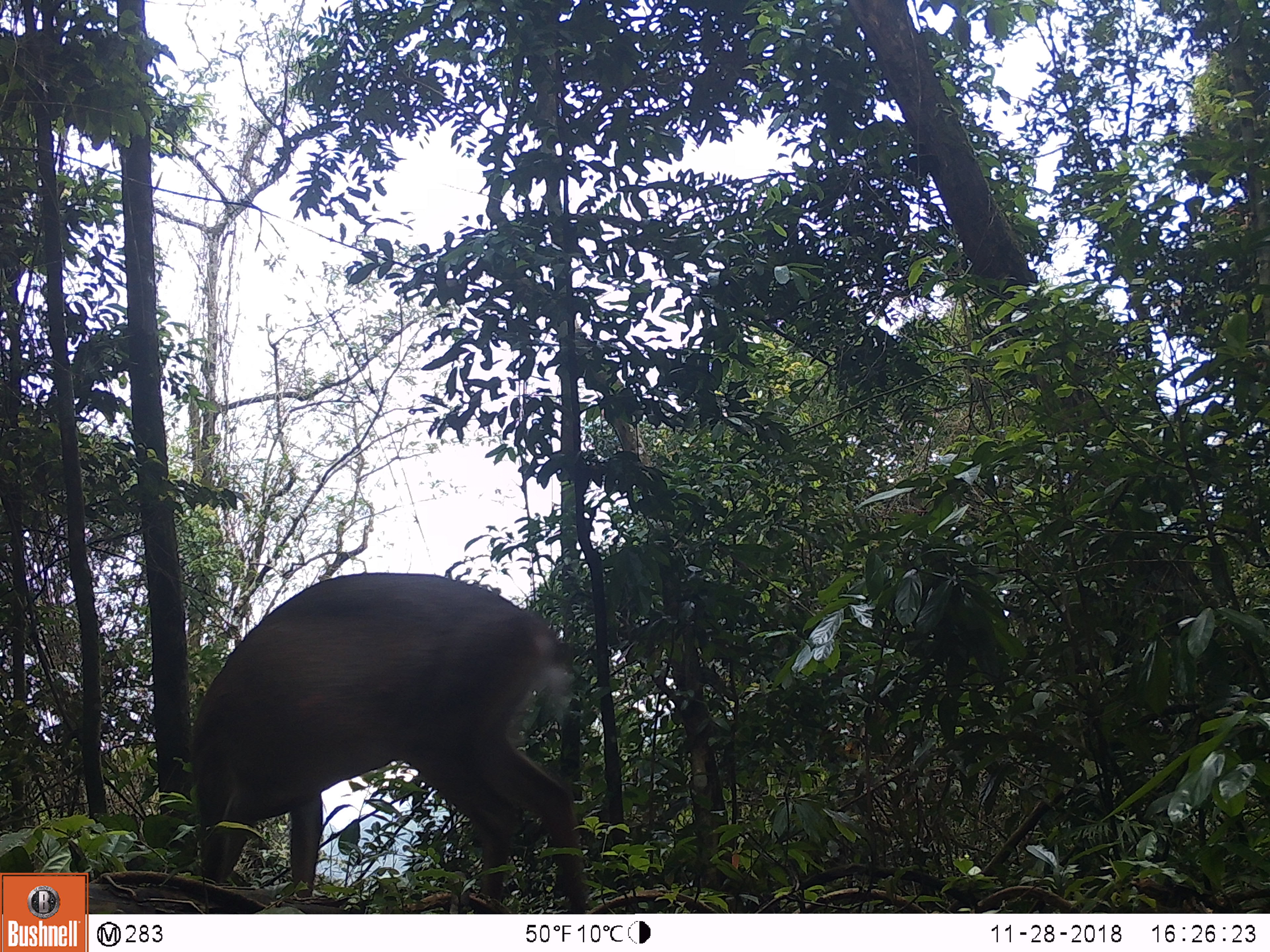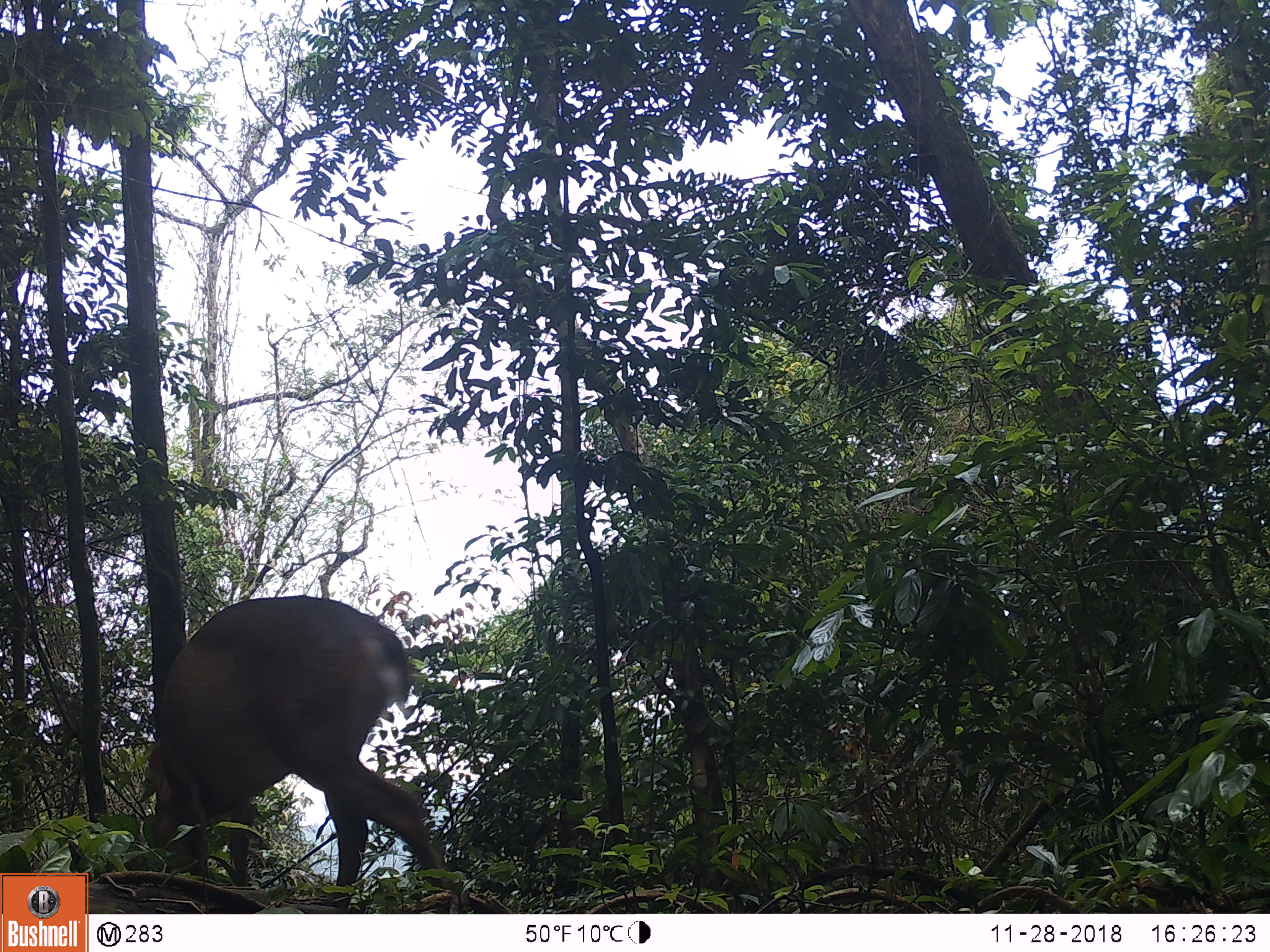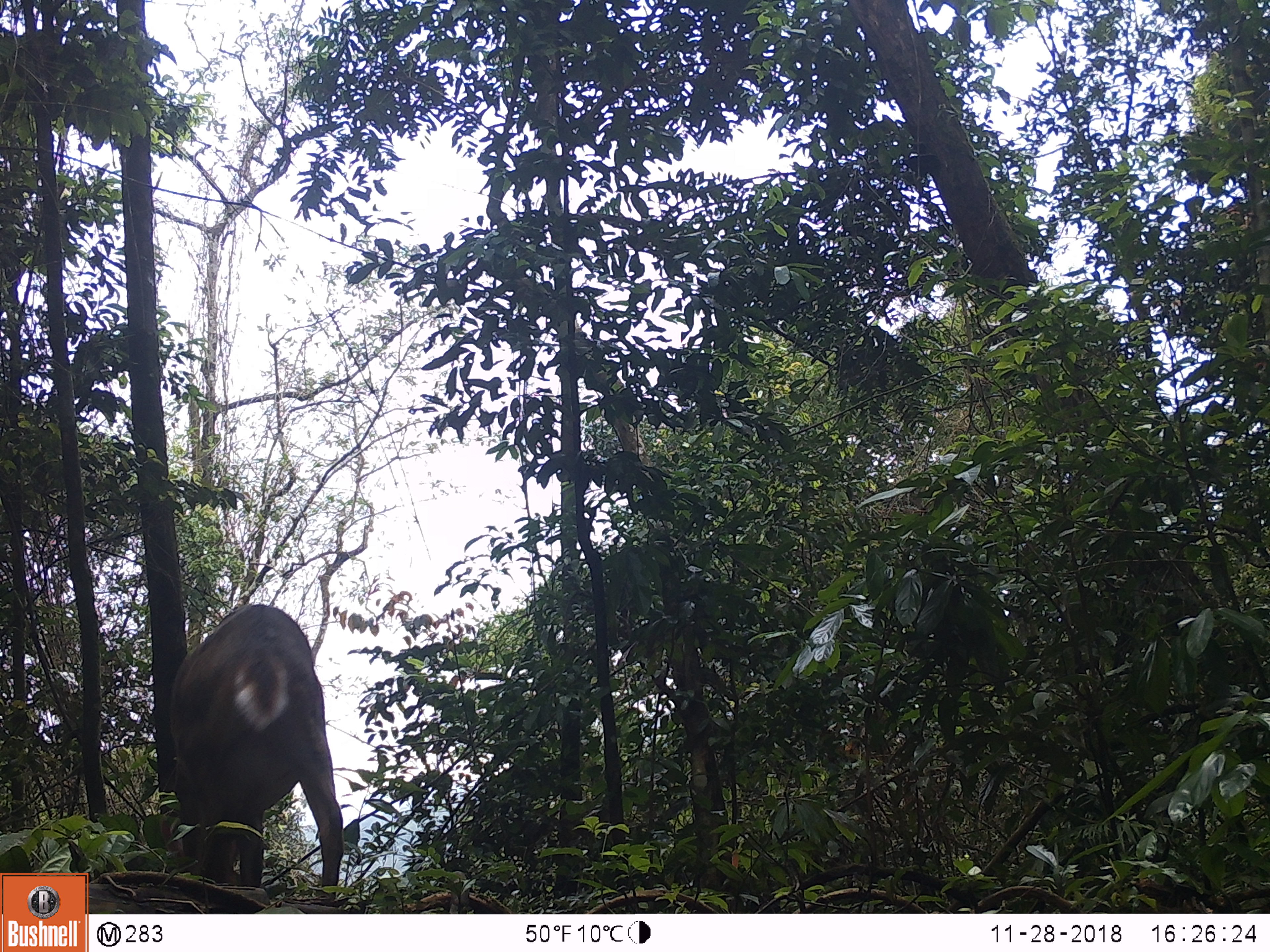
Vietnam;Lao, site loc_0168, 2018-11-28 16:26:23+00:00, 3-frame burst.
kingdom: Animalia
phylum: Chordata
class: Mammalia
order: Artiodactyla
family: Cervidae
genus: Muntiacus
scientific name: Muntiacus vuquangensis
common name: large-antlered muntjac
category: large antlered muntjac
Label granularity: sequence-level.